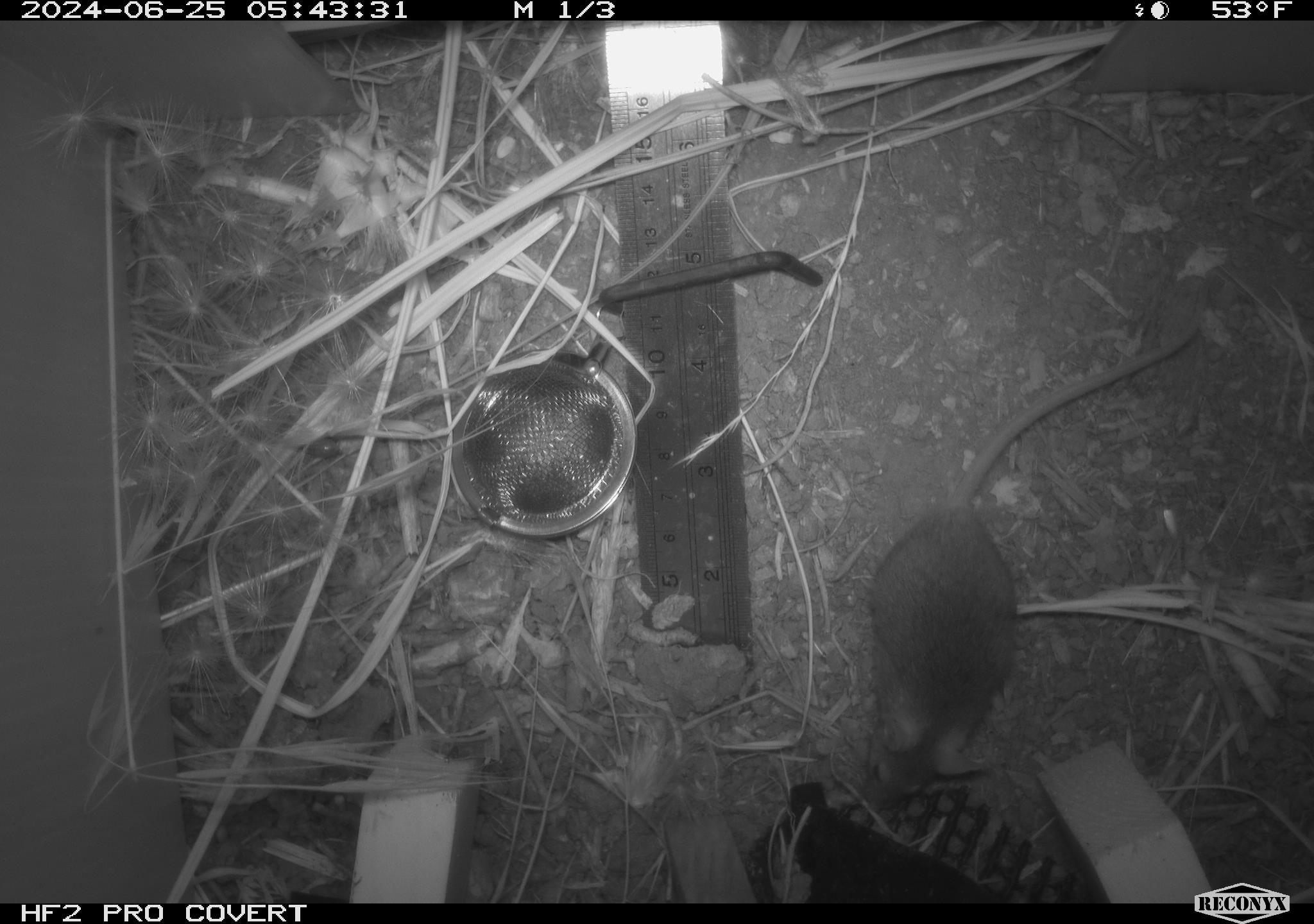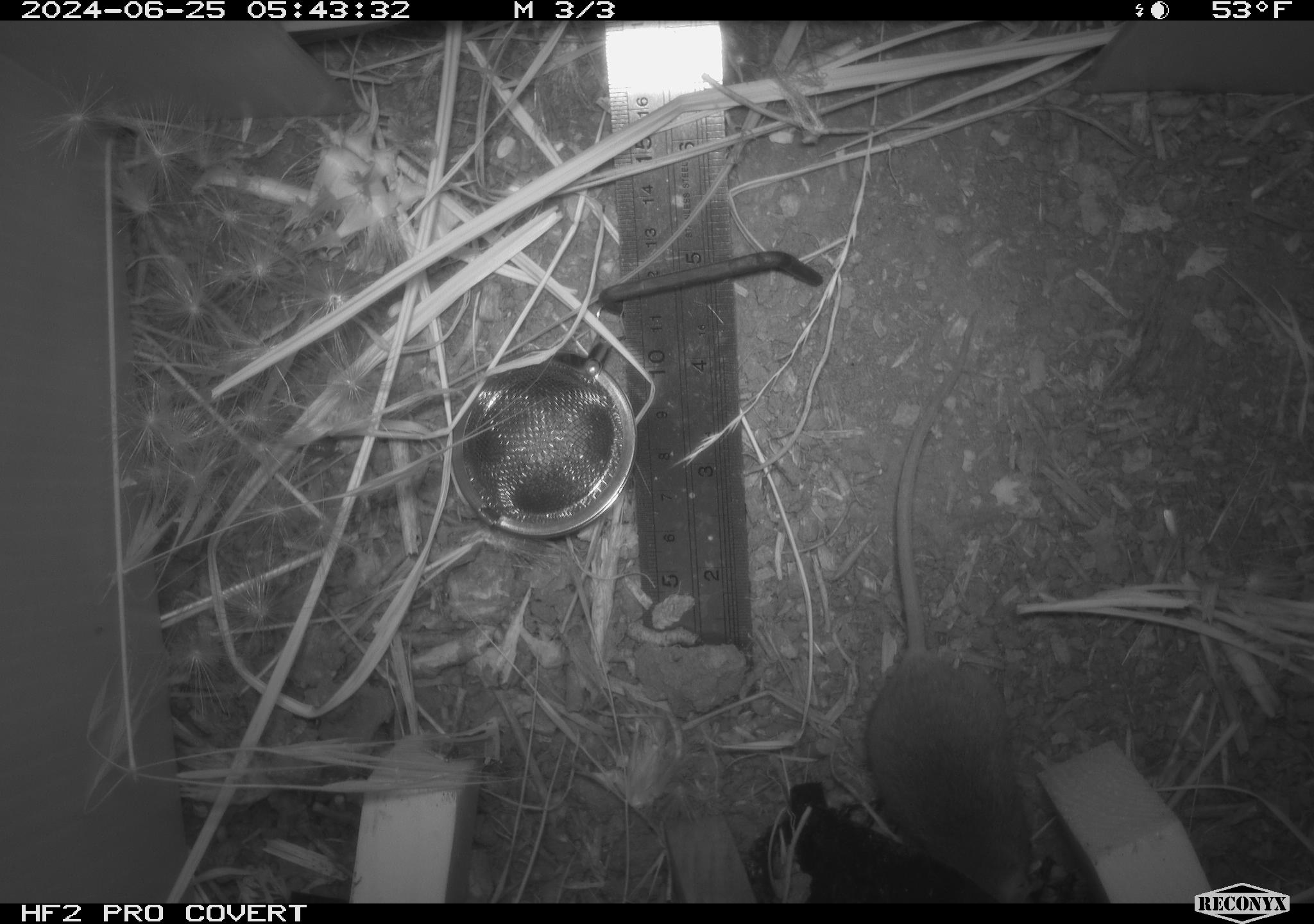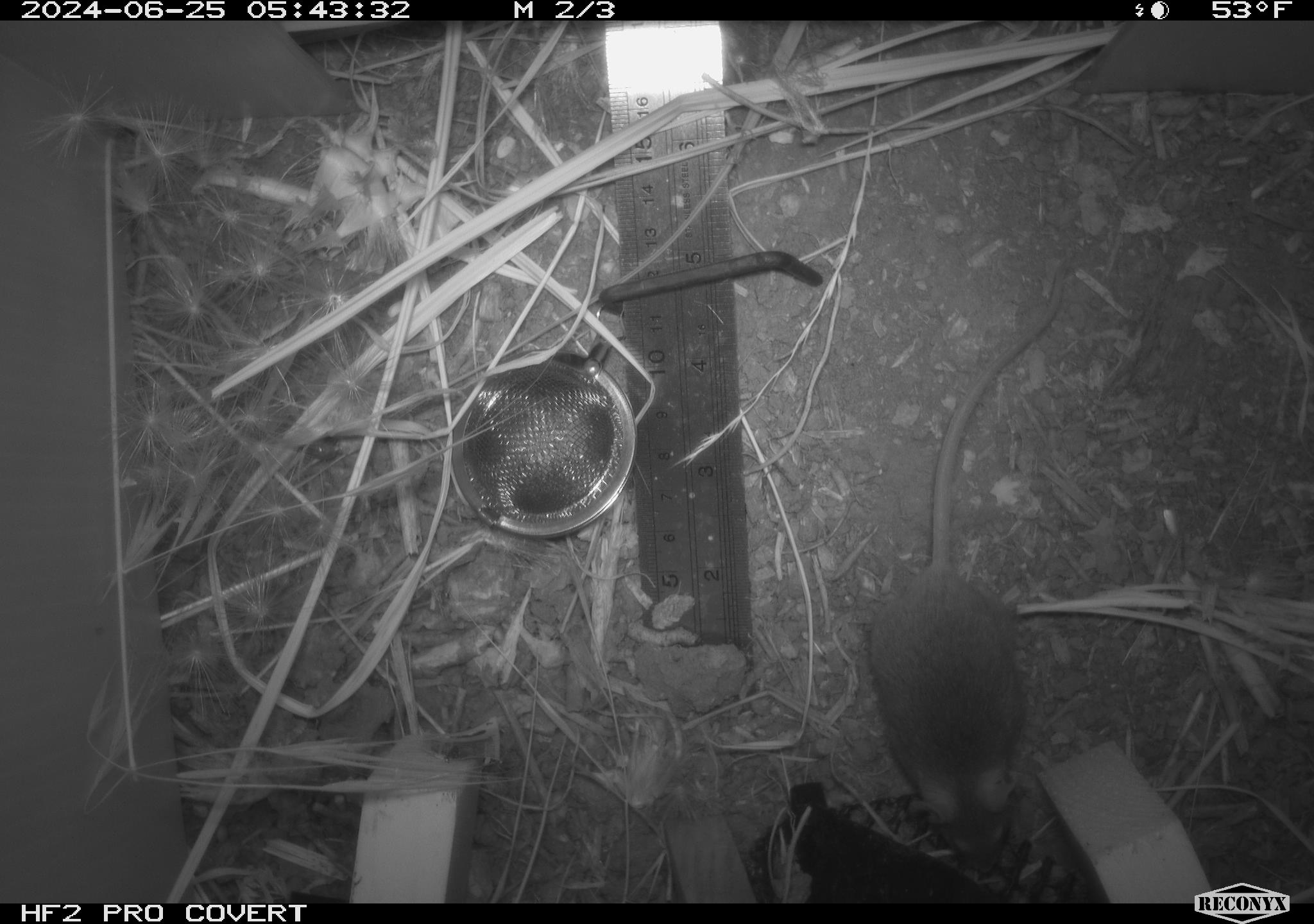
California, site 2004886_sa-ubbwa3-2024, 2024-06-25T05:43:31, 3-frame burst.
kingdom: Animalia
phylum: Chordata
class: Mammalia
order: Rodentia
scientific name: Rodentia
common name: mouse species